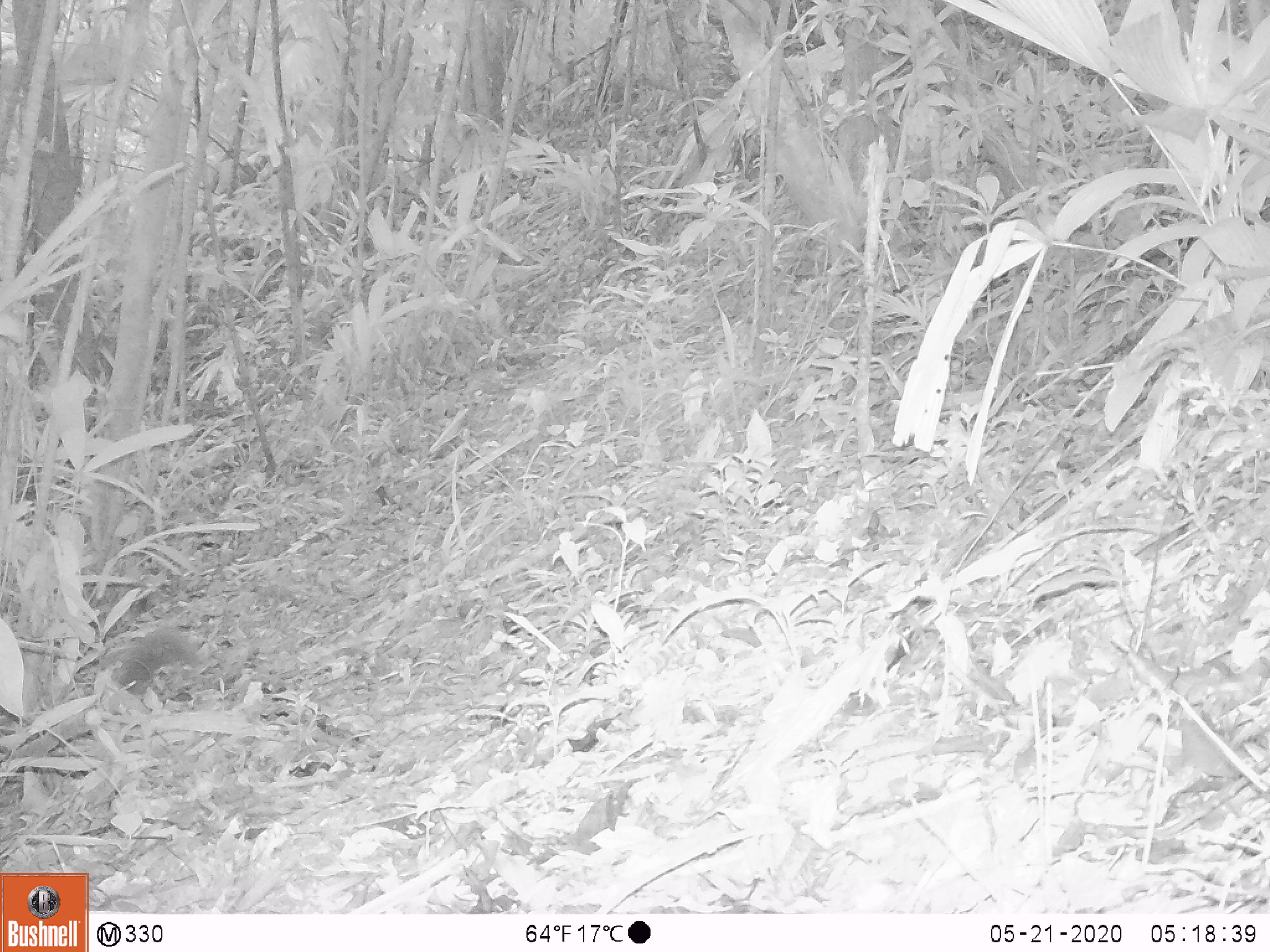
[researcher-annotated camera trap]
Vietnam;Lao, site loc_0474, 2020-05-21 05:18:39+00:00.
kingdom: Animalia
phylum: Chordata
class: Mammalia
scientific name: Mammalia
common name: mammal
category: unidentified small mammal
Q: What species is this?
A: Unidentified small mammal (mammal) (Mammalia).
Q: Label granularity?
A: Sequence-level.